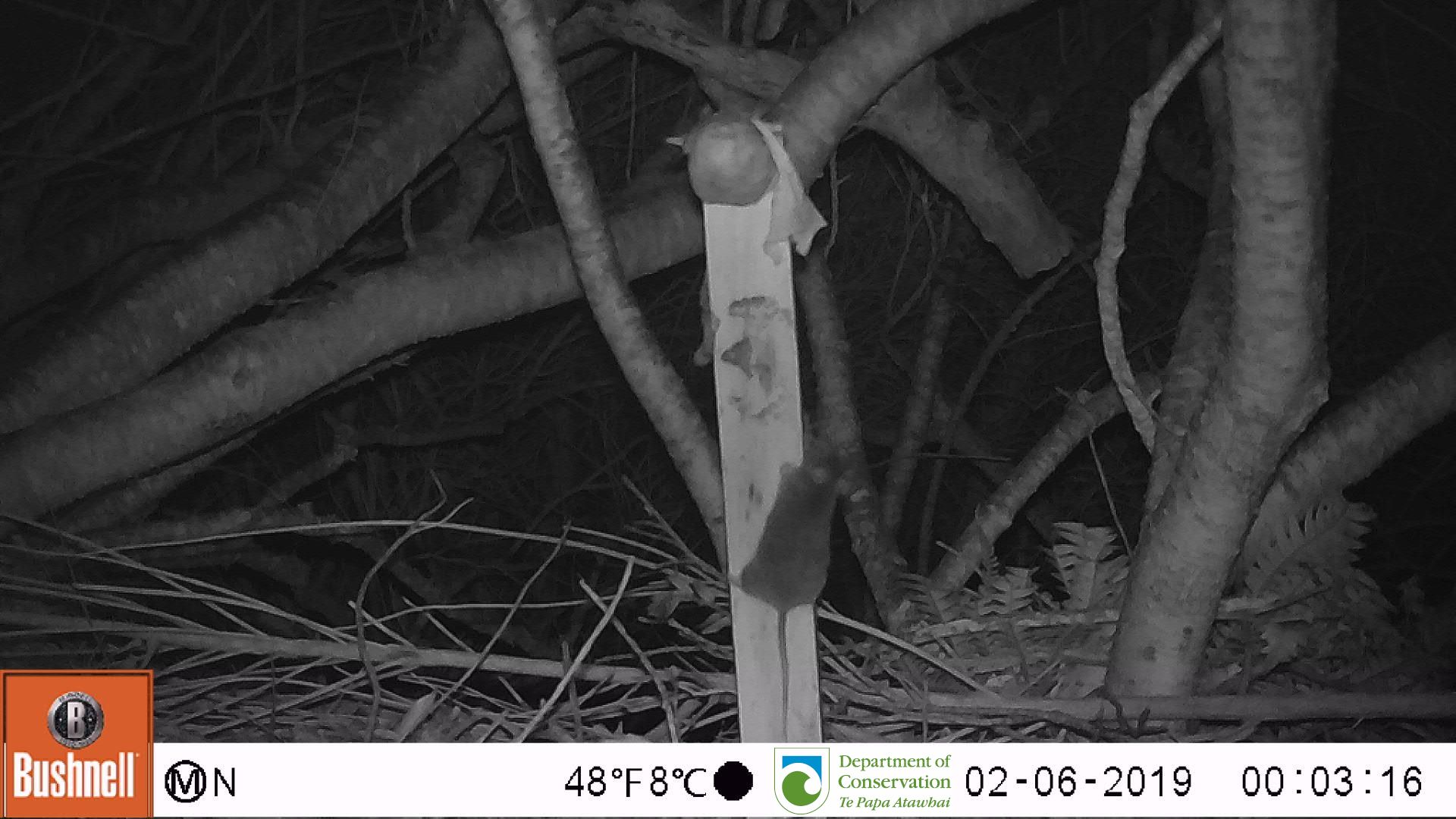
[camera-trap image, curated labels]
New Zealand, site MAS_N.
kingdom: Animalia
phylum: Chordata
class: Mammalia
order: Rodentia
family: Muridae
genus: Mus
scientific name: Mus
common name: mouse